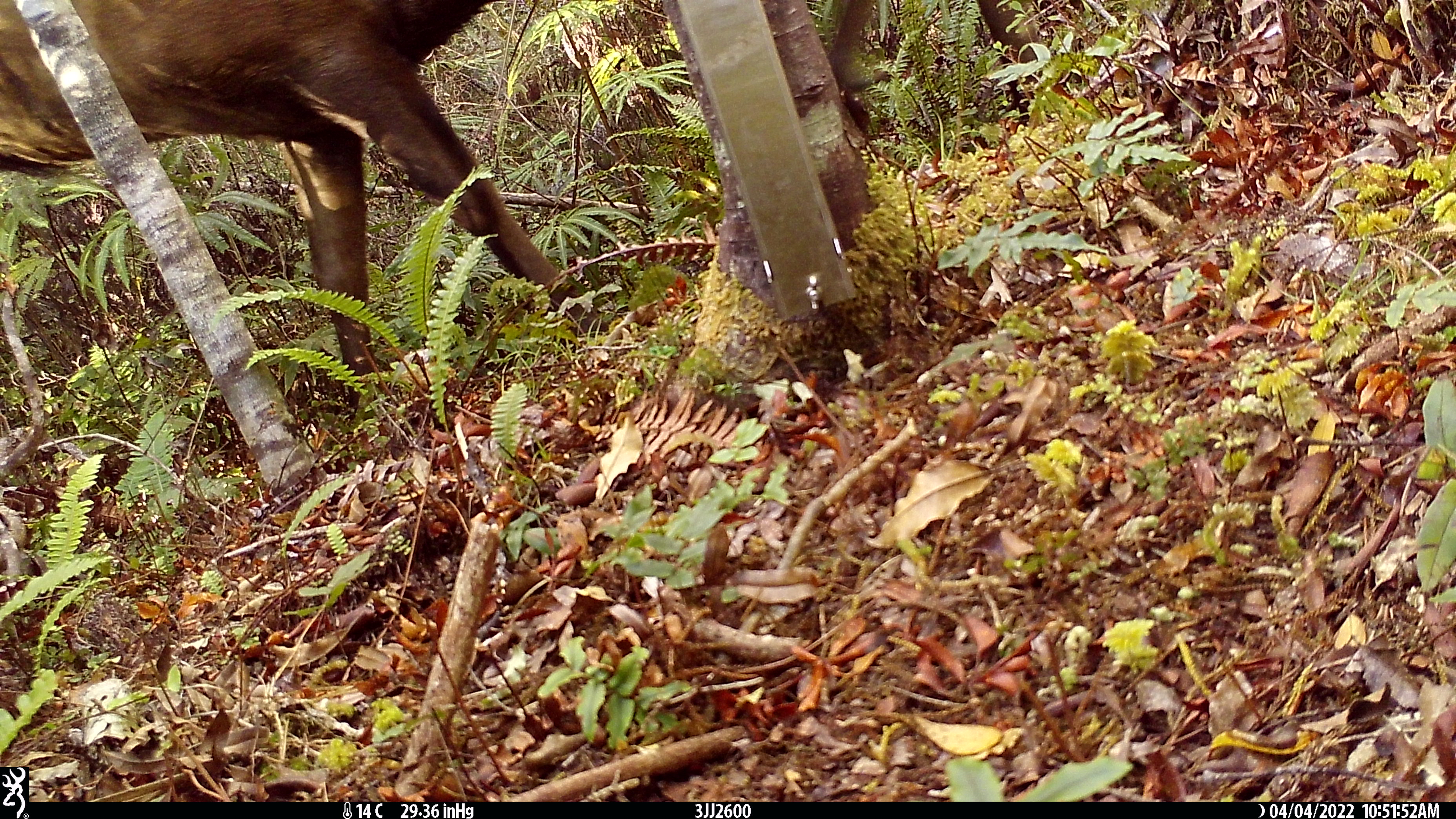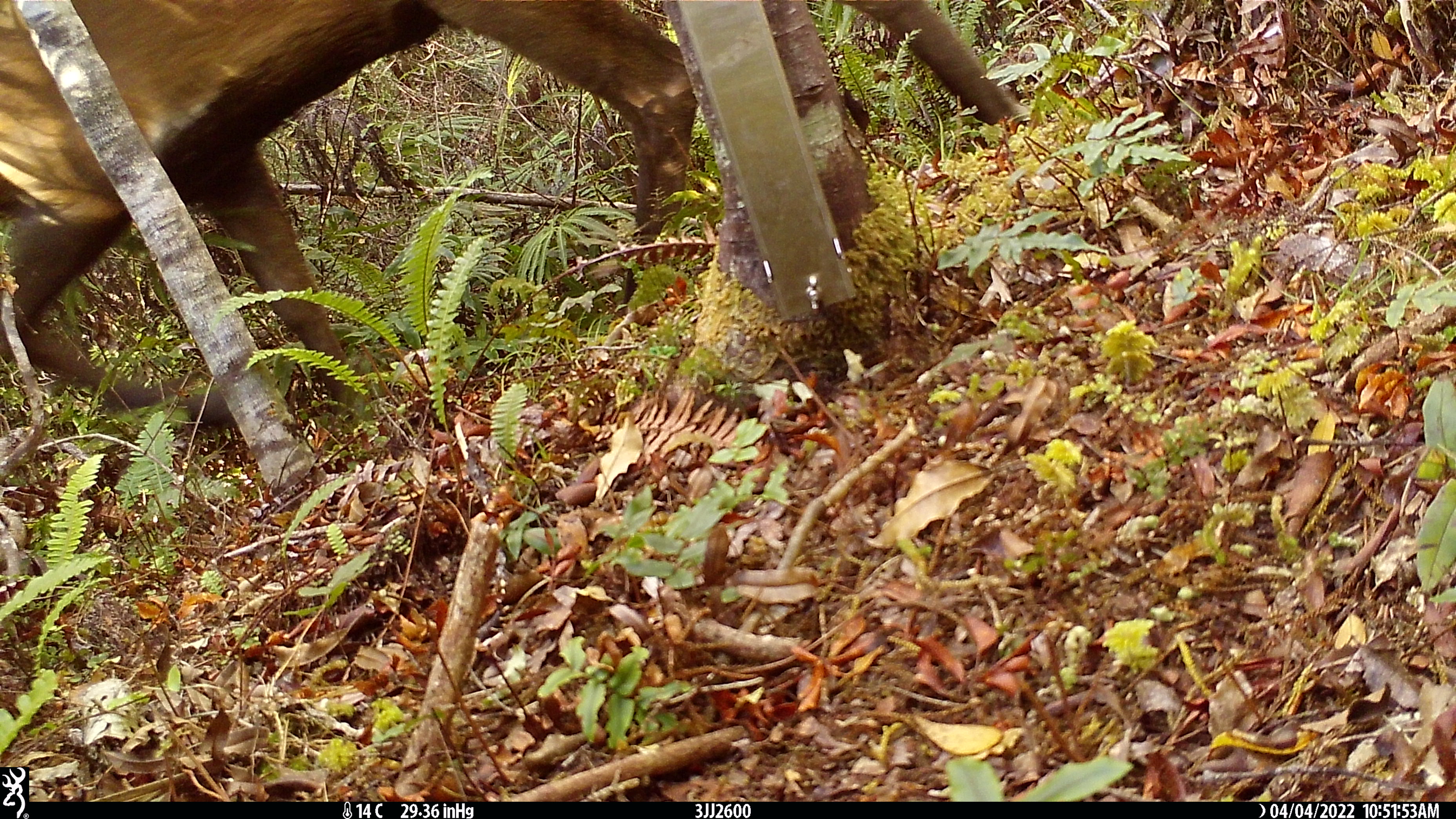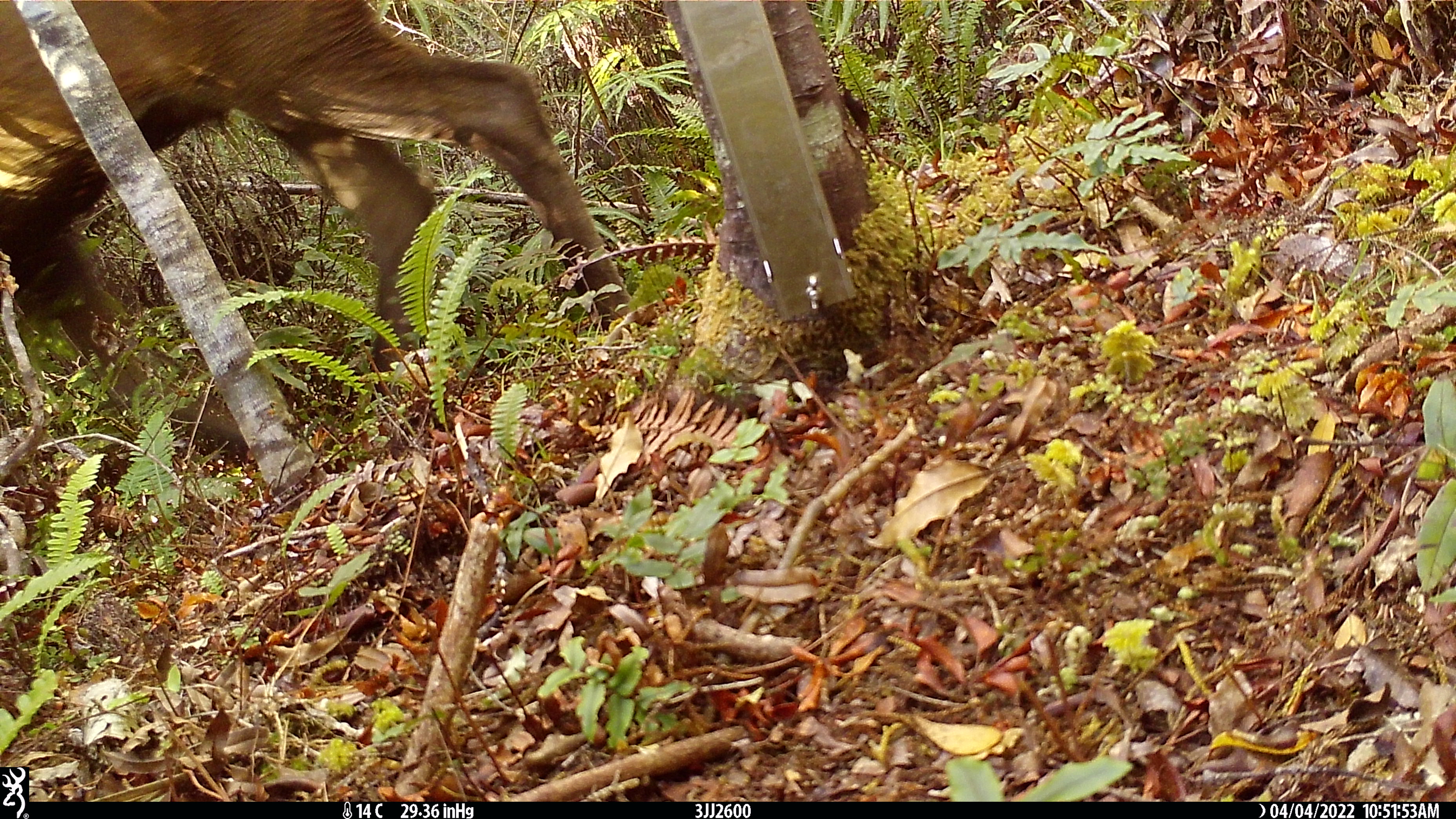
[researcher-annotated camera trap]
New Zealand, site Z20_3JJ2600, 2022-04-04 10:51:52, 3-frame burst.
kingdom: Animalia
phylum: Chordata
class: Mammalia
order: Artiodactyla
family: Cervidae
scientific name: Cervidae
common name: deer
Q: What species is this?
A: Deer (Cervidae).